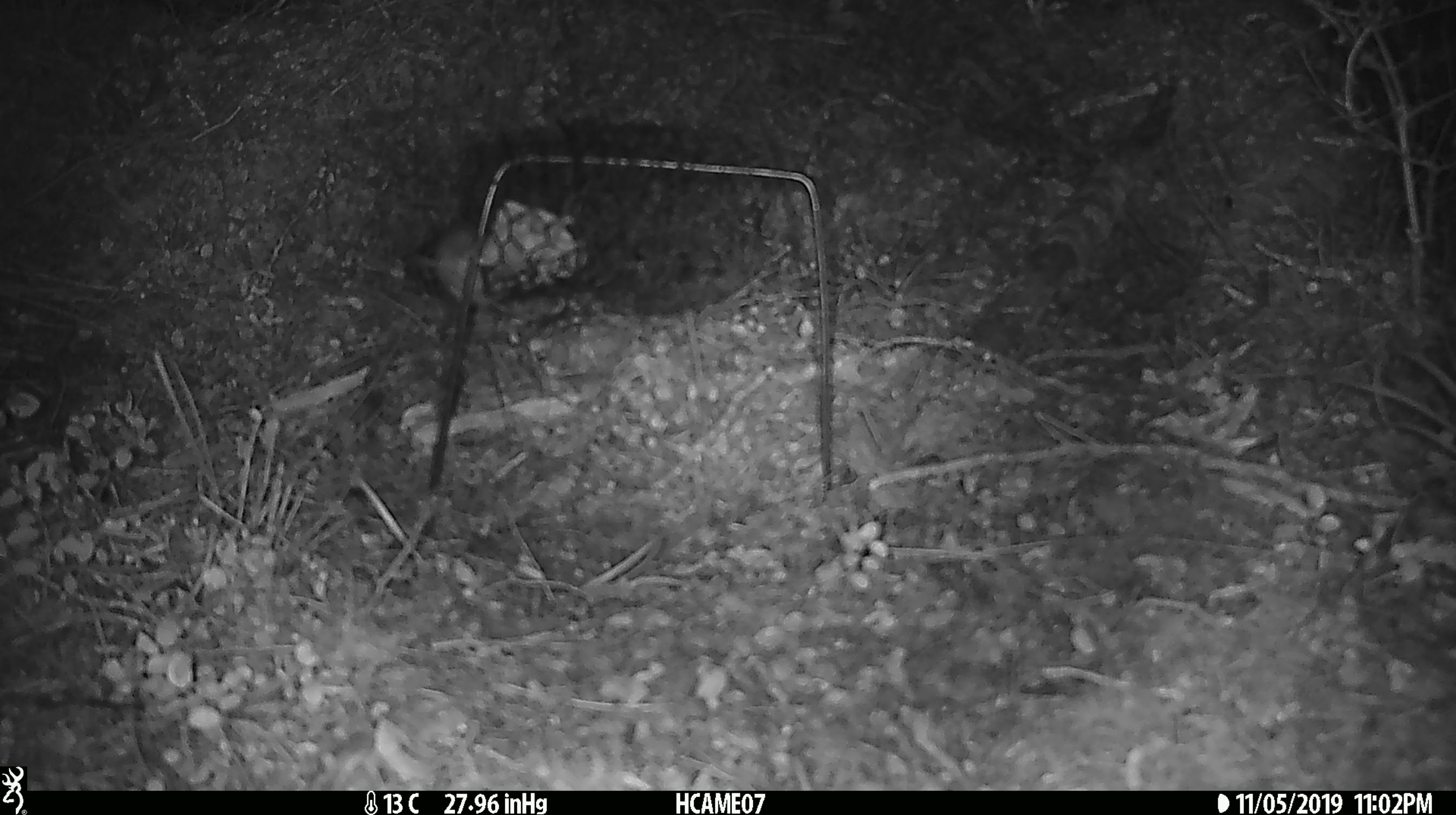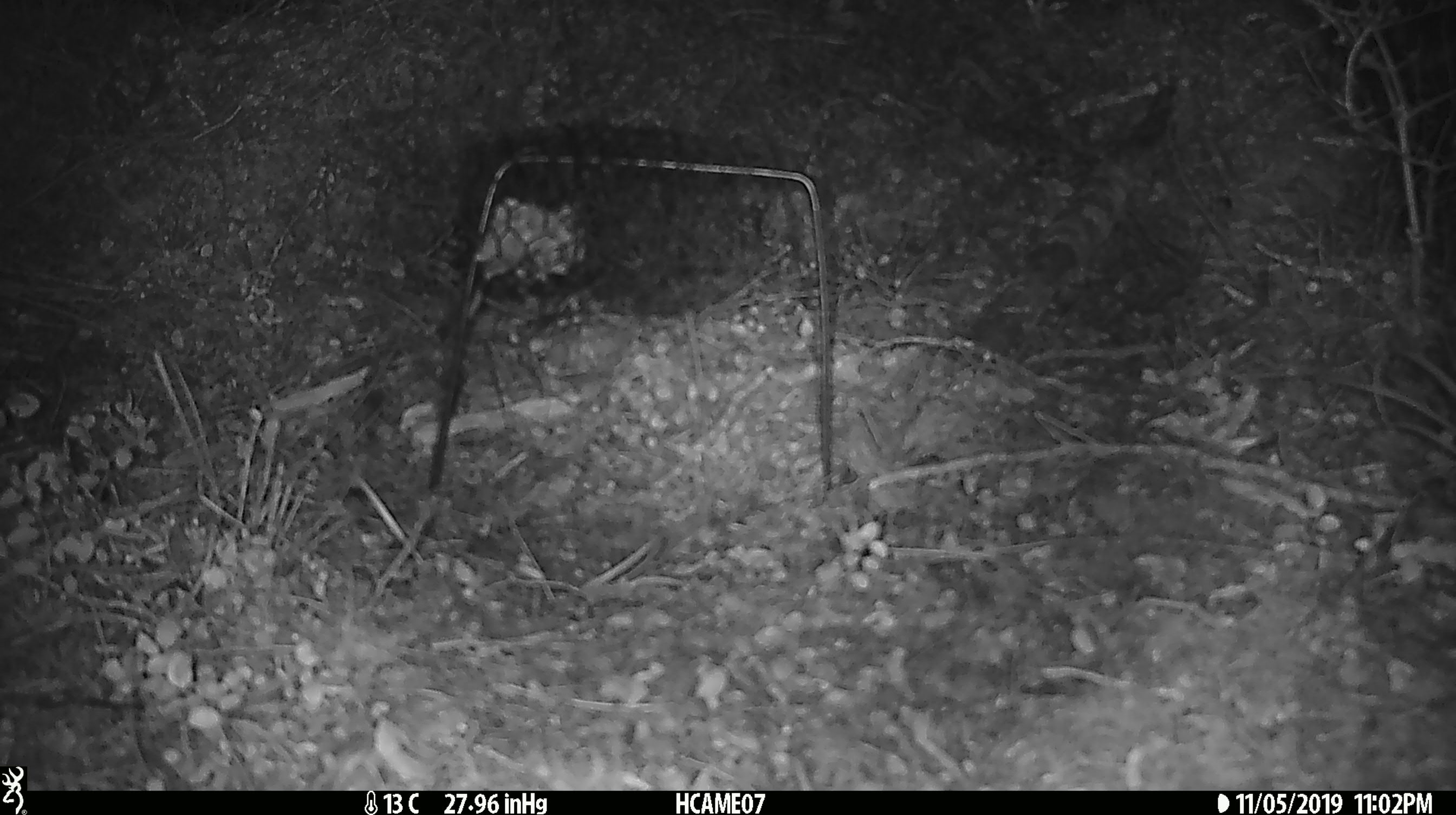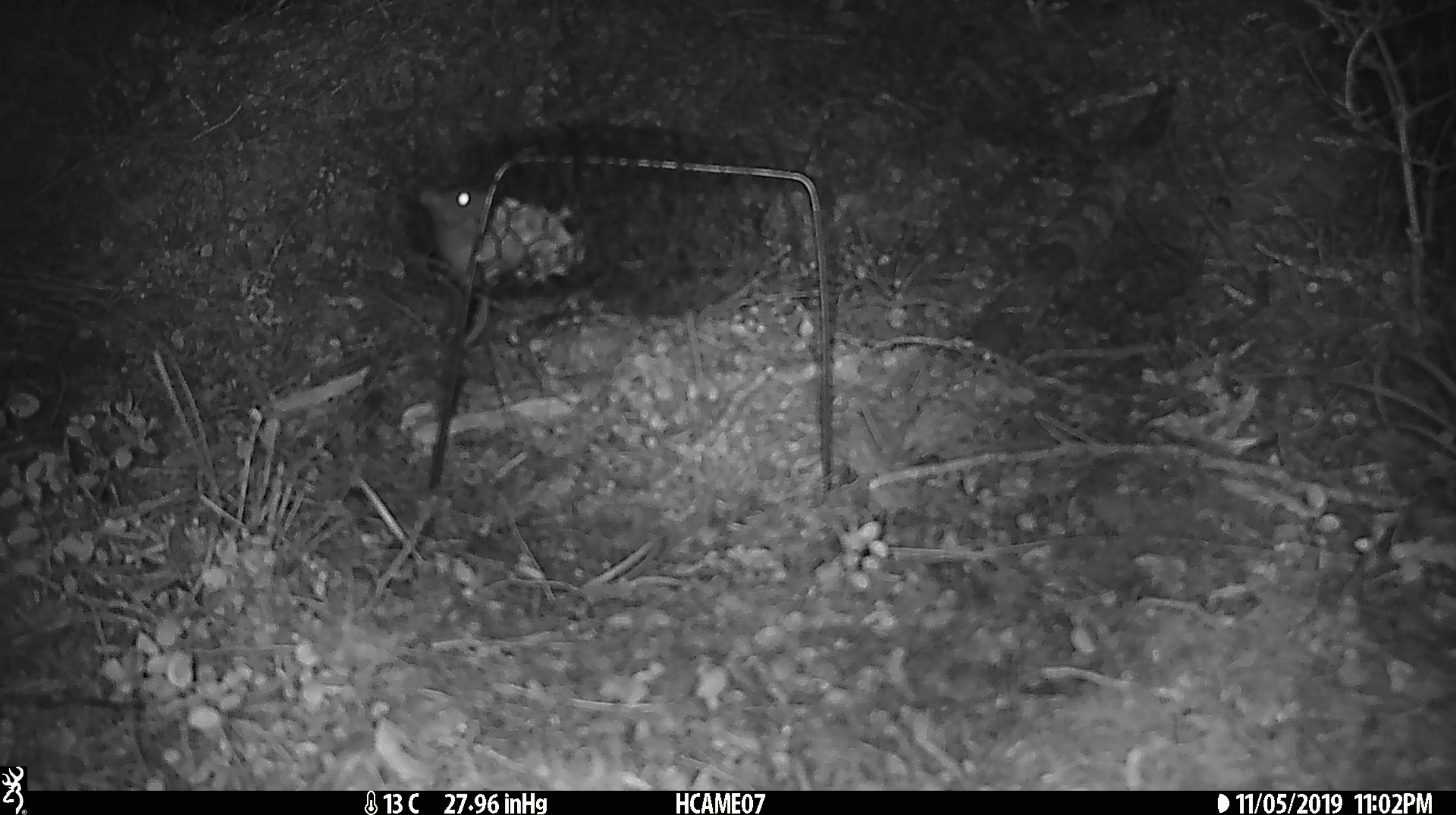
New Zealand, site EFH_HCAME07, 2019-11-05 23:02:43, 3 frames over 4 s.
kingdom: Animalia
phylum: Chordata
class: Mammalia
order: Rodentia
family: Muridae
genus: Mus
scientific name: Mus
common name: mouse